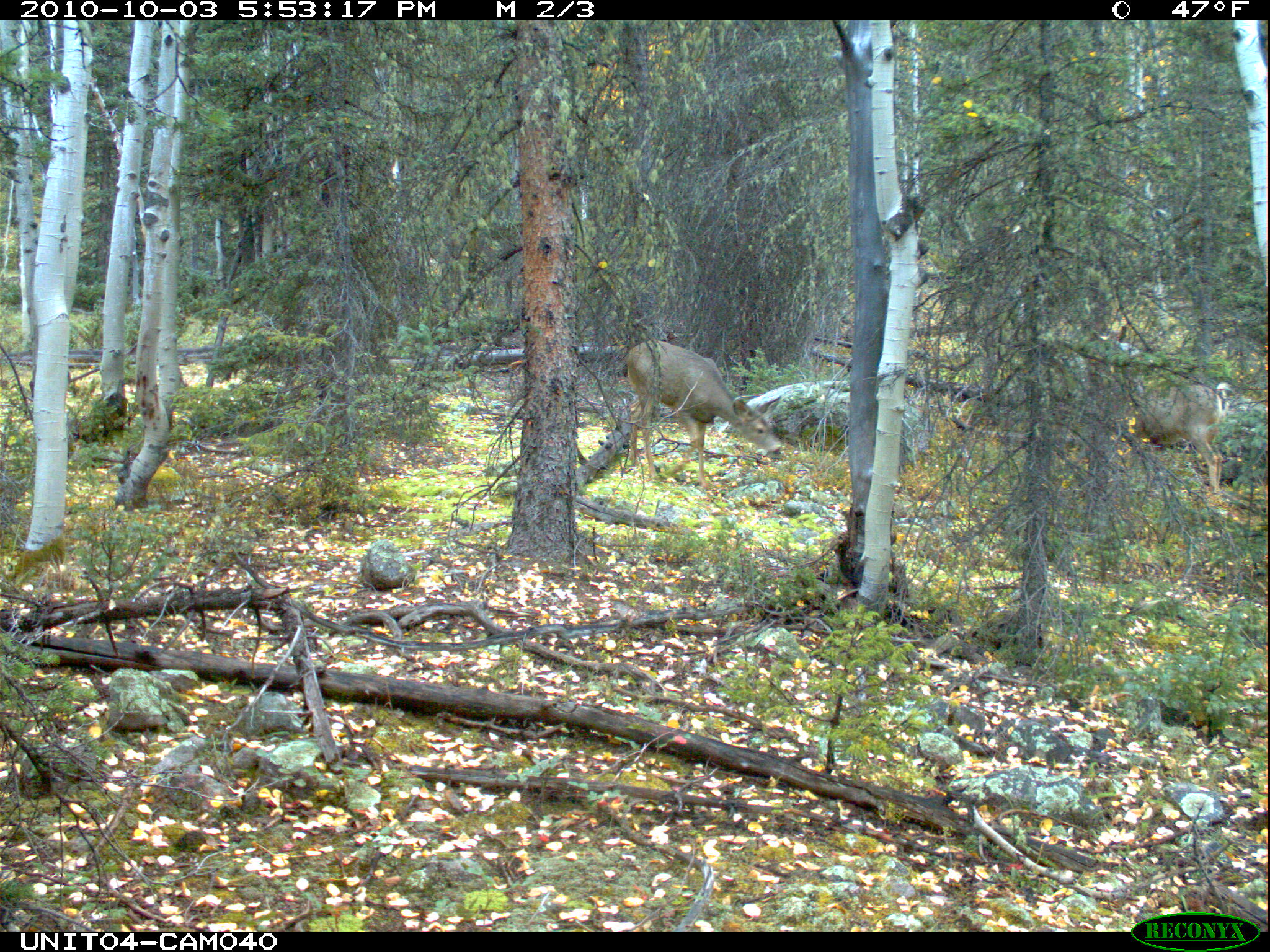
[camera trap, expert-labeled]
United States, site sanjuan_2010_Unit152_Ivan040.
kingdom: Animalia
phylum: Chordata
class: Mammalia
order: Artiodactyla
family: Cervidae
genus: Odocoileus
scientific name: Odocoileus hemionus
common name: mule deer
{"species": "Odocoileus hemionus (mule deer)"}